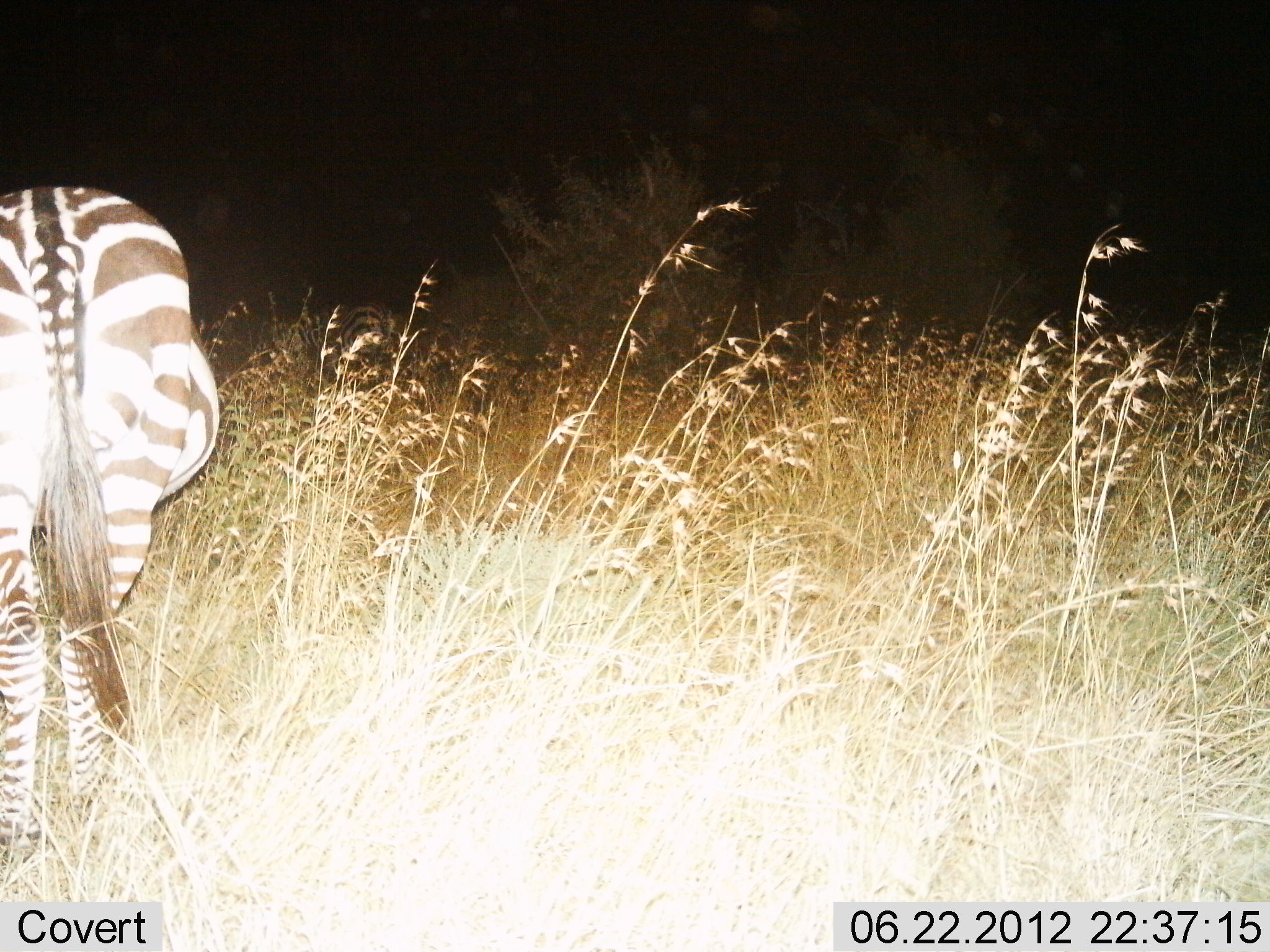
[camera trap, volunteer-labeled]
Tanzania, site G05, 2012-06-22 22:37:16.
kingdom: Animalia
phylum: Chordata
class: Mammalia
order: Perissodactyla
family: Equidae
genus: Equus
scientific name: Equus quagga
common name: plains zebra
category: zebra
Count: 1.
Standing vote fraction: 50%.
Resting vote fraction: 0%.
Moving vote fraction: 30%.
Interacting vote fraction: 0%.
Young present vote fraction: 0%.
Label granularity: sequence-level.